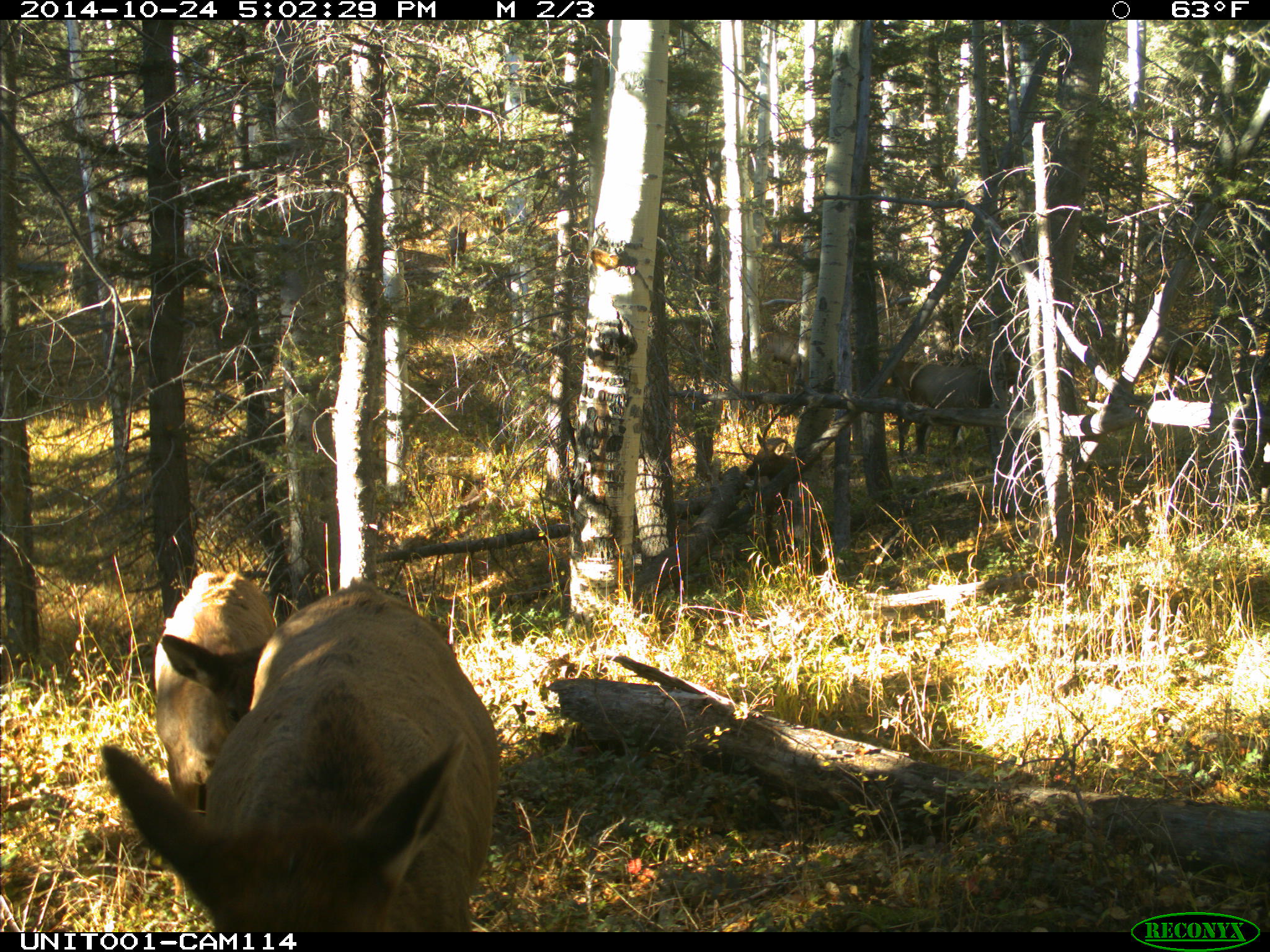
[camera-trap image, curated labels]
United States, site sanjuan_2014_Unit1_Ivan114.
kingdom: Animalia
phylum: Chordata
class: Mammalia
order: Artiodactyla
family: Cervidae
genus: Cervus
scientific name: Cervus elaphus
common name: red deer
Cervus elaphus (red deer).